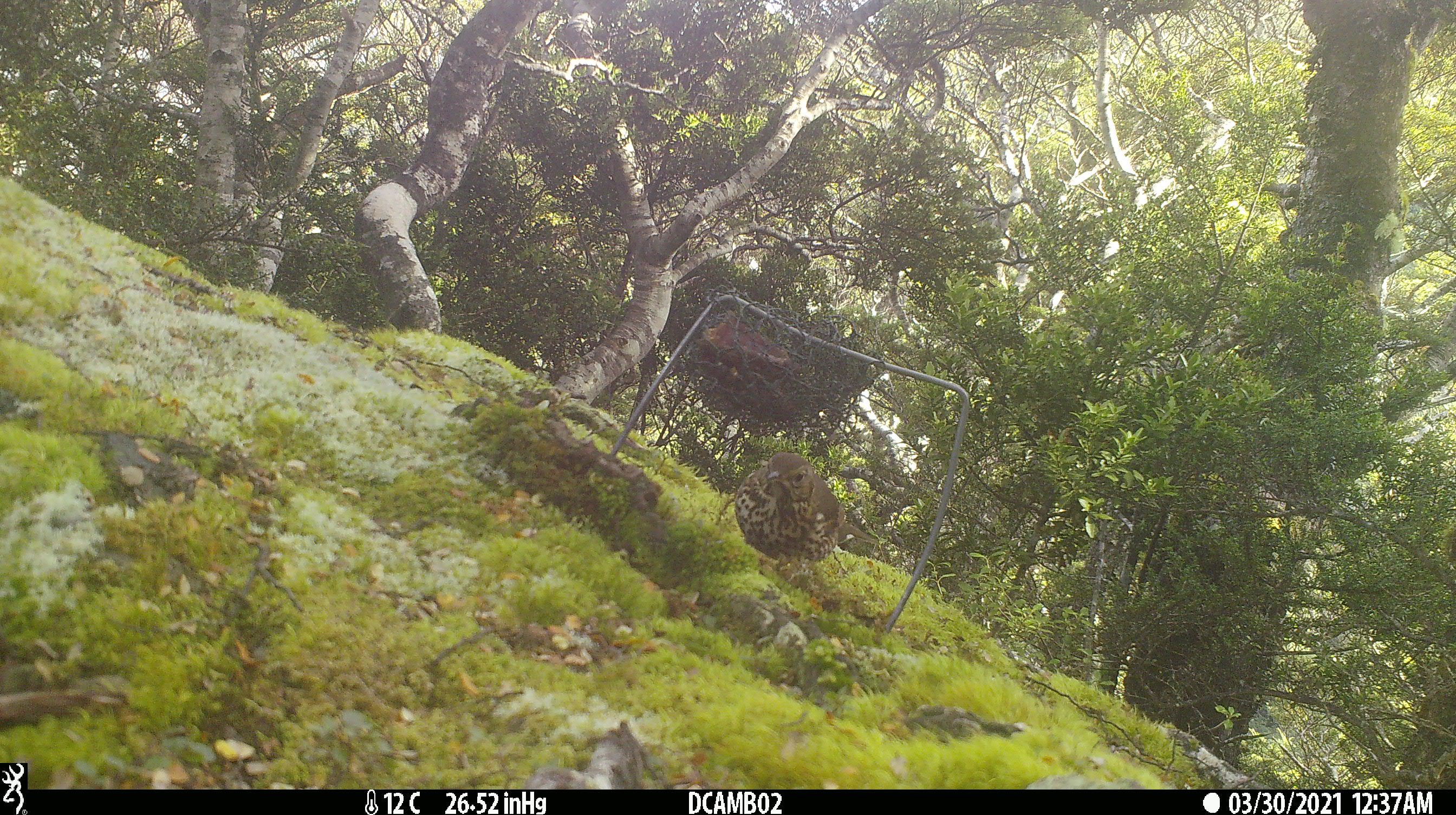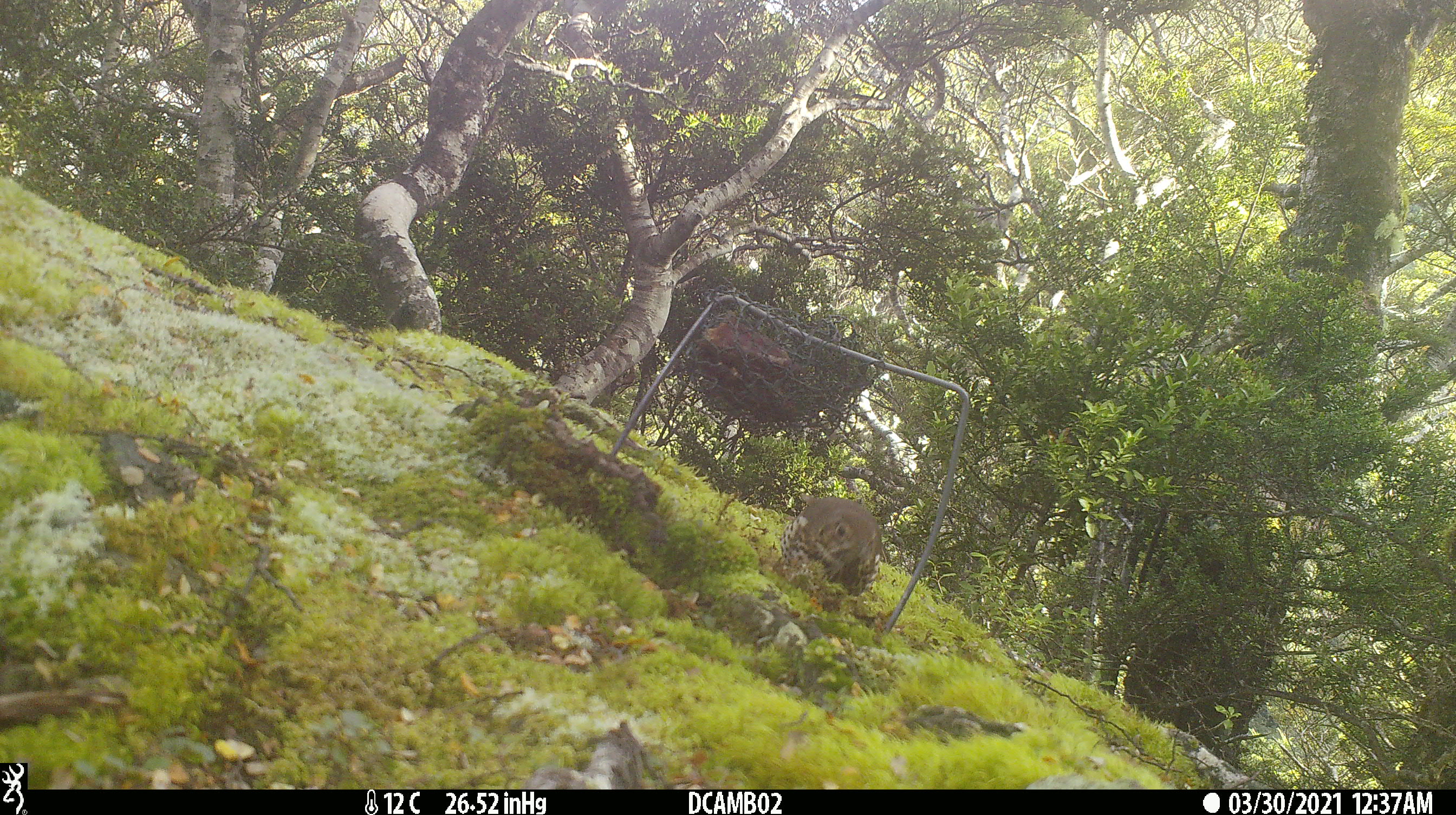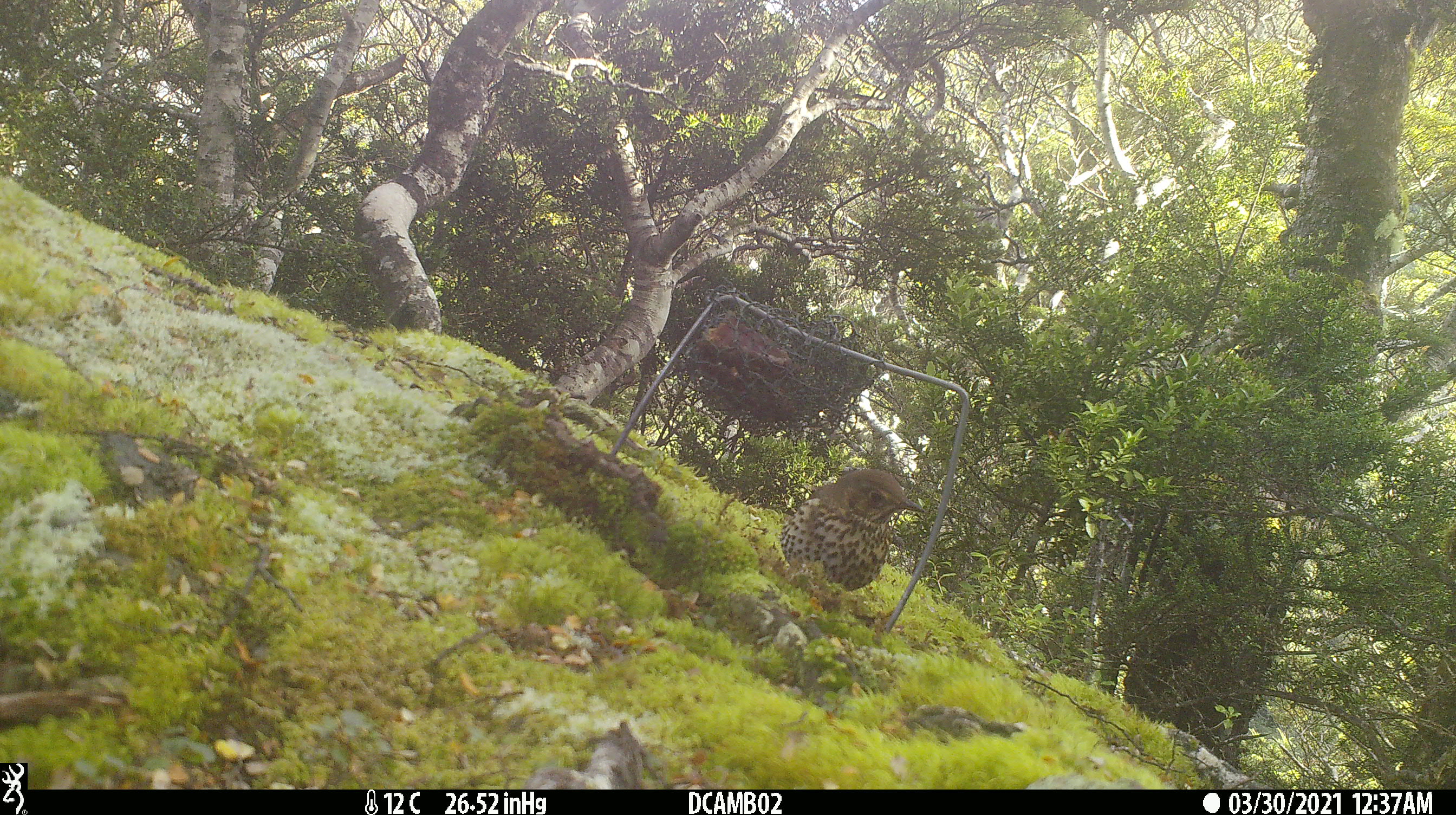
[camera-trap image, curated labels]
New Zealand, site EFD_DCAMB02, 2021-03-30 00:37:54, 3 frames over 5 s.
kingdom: Animalia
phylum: Chordata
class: Aves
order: Passeriformes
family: Turdidae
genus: Turdus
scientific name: Turdus philomelos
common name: song thrush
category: thrush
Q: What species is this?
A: Thrush (song thrush) (Turdus philomelos).